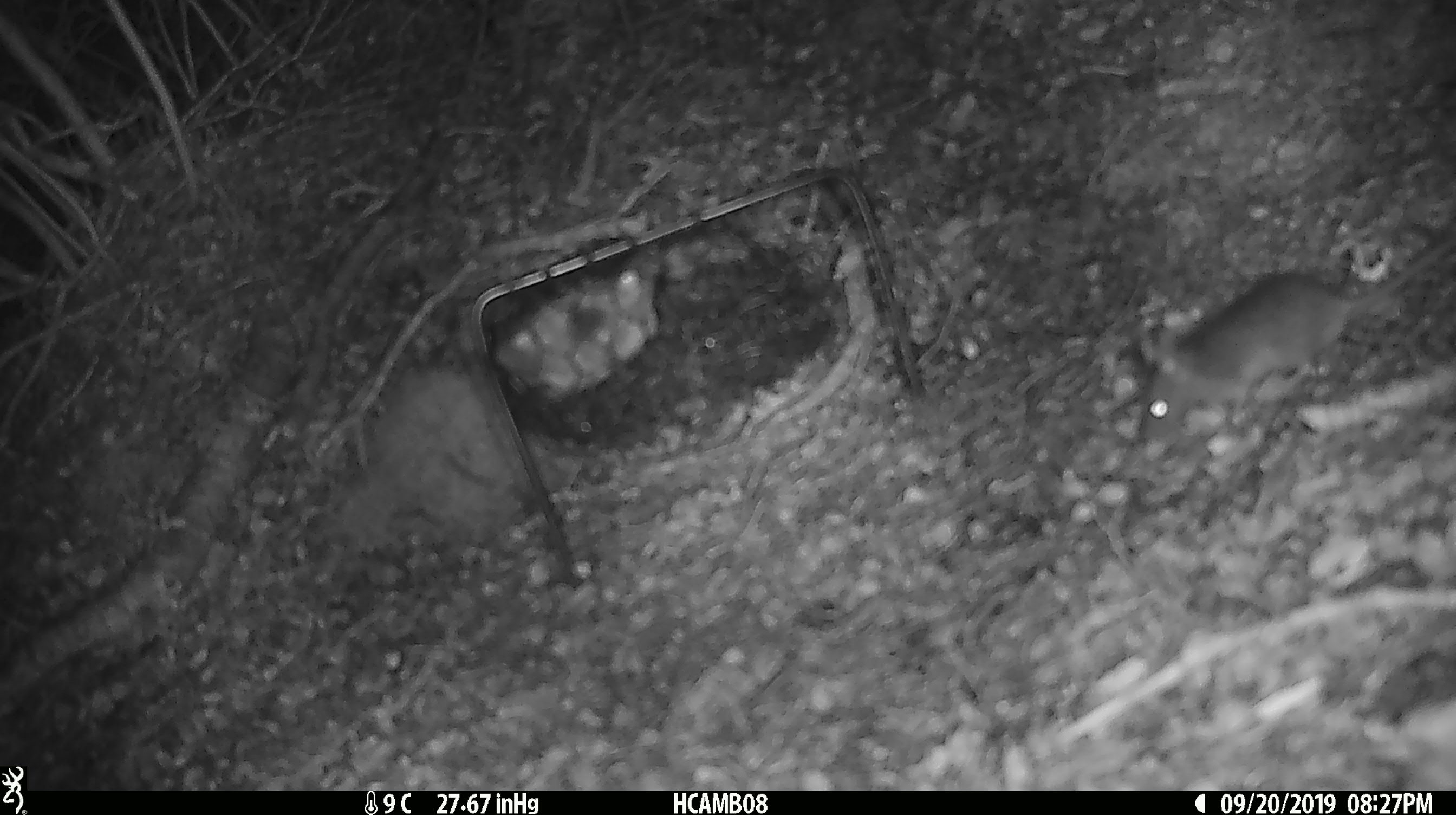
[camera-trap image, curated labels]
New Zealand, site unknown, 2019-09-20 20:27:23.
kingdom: Animalia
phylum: Chordata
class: Mammalia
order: Rodentia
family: Muridae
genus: Mus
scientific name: Mus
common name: mouse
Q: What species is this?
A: Mouse (Mus).